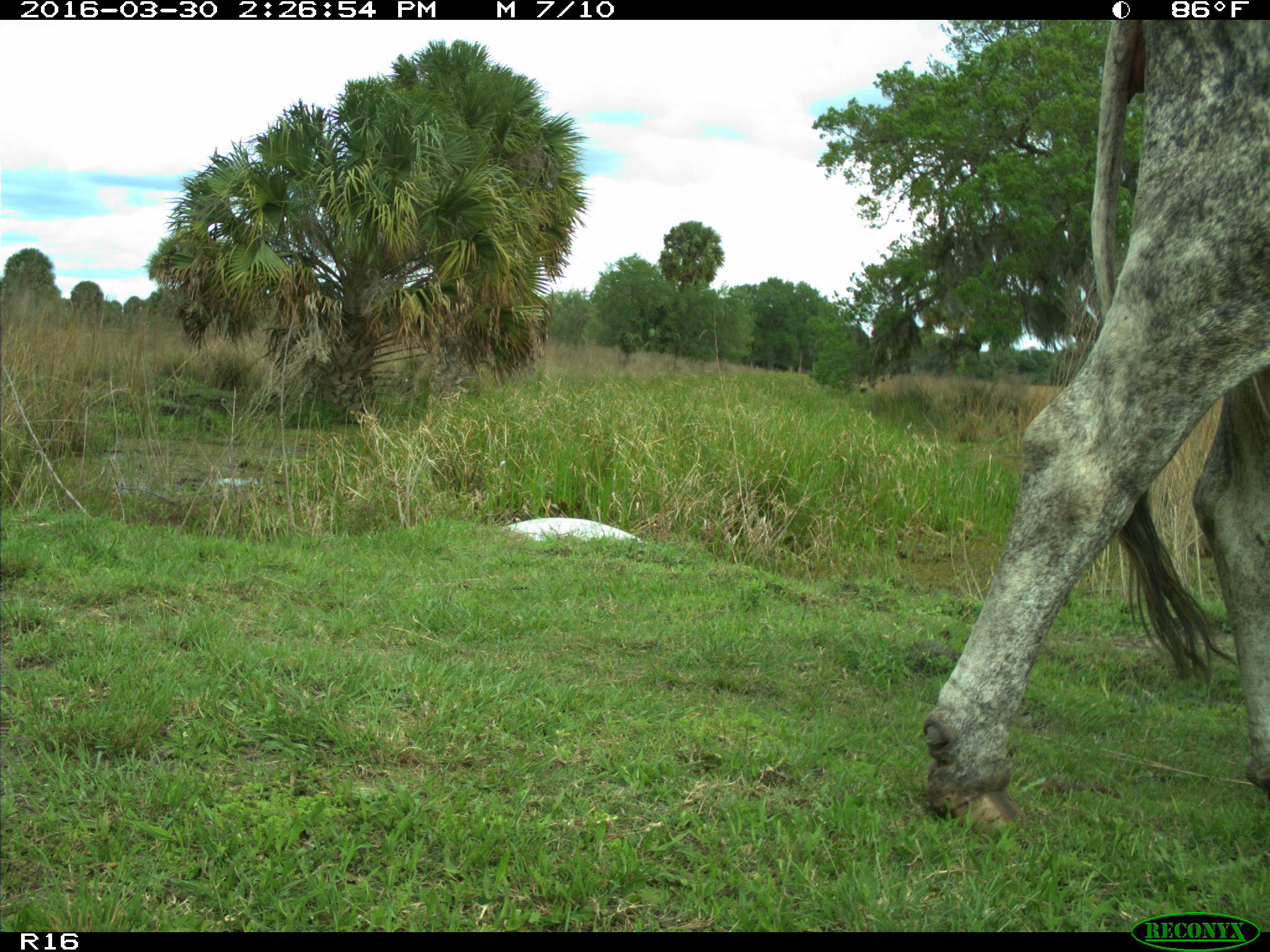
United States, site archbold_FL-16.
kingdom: Animalia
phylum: Chordata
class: Mammalia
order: Artiodactyla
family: Bovidae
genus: Bos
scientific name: Bos taurus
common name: domestic cow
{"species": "Bos taurus (domestic cow)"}